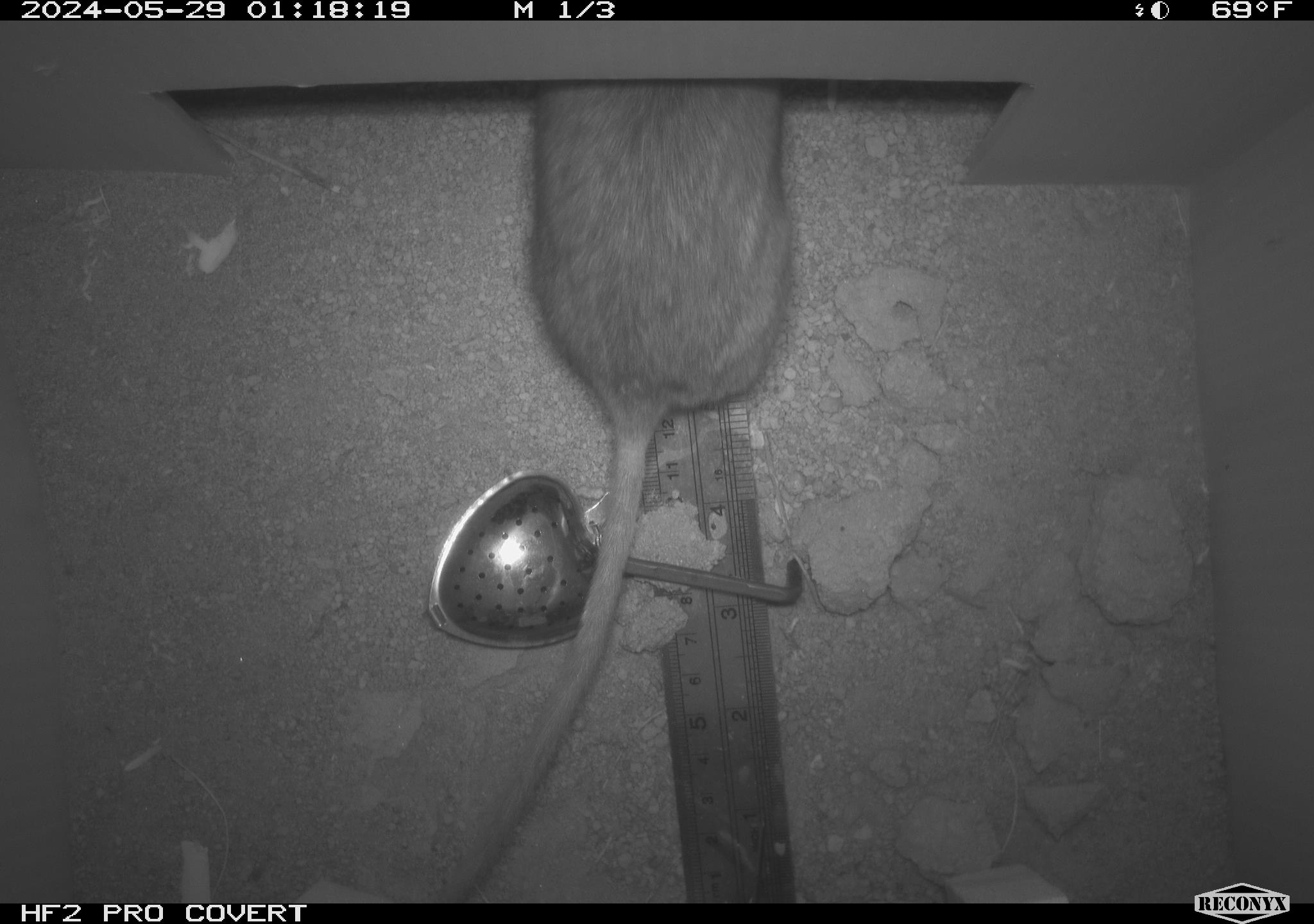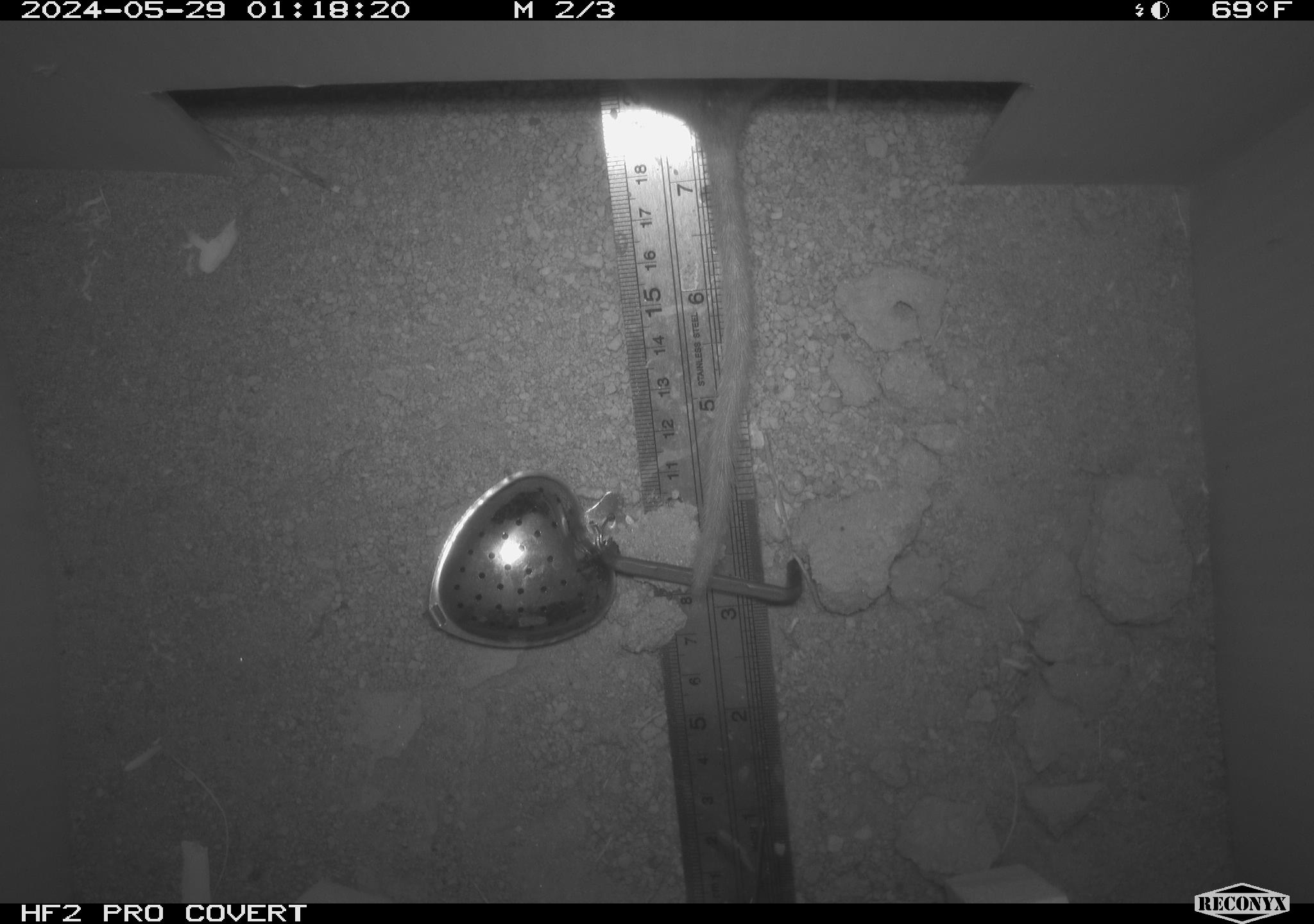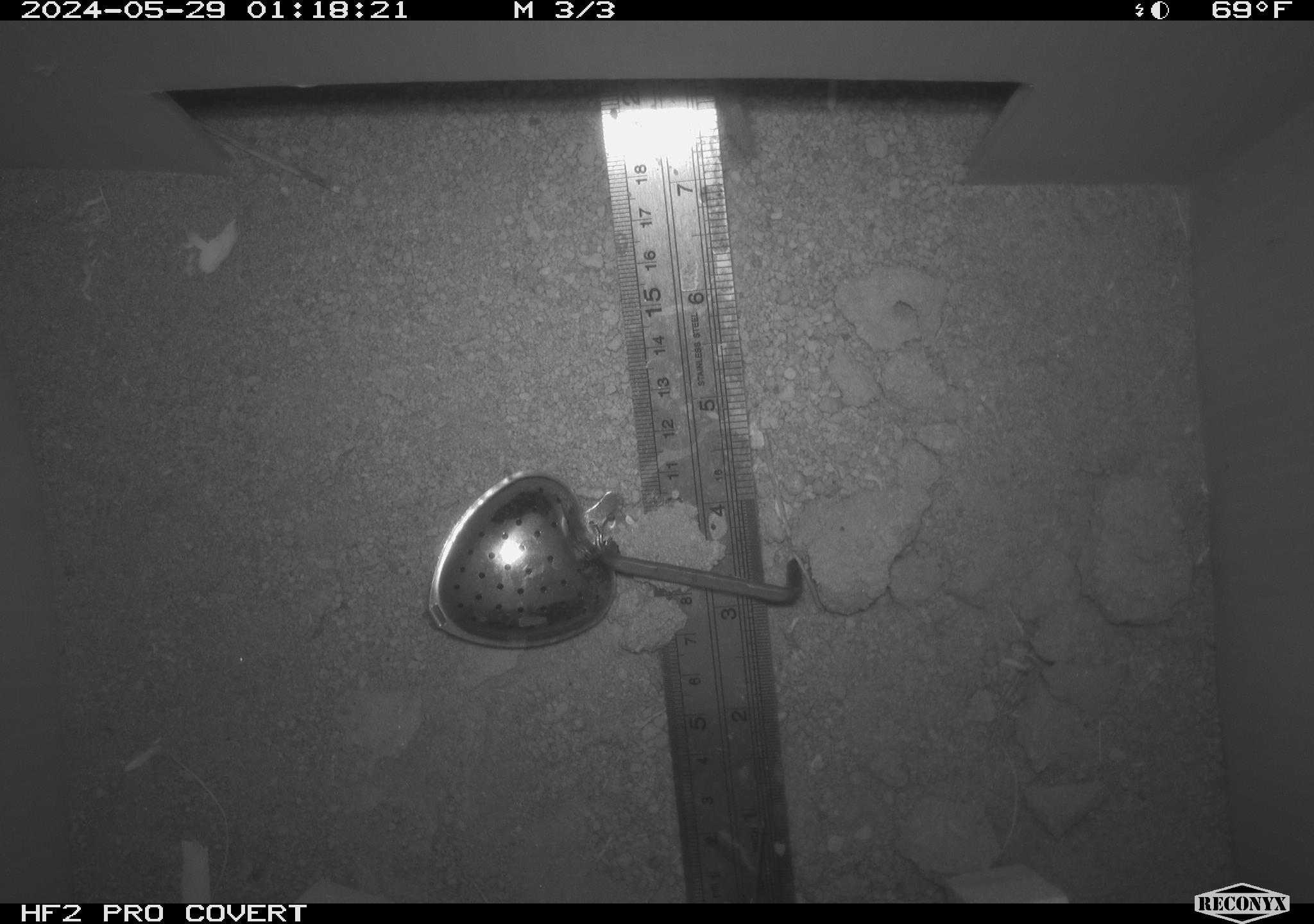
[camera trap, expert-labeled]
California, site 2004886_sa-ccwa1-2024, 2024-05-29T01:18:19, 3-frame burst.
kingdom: Animalia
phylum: Chordata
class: Mammalia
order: Rodentia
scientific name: Rodentia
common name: woodrat or rat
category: woodrat or rat species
Woodrat or rat species (woodrat or rat) (Rodentia).